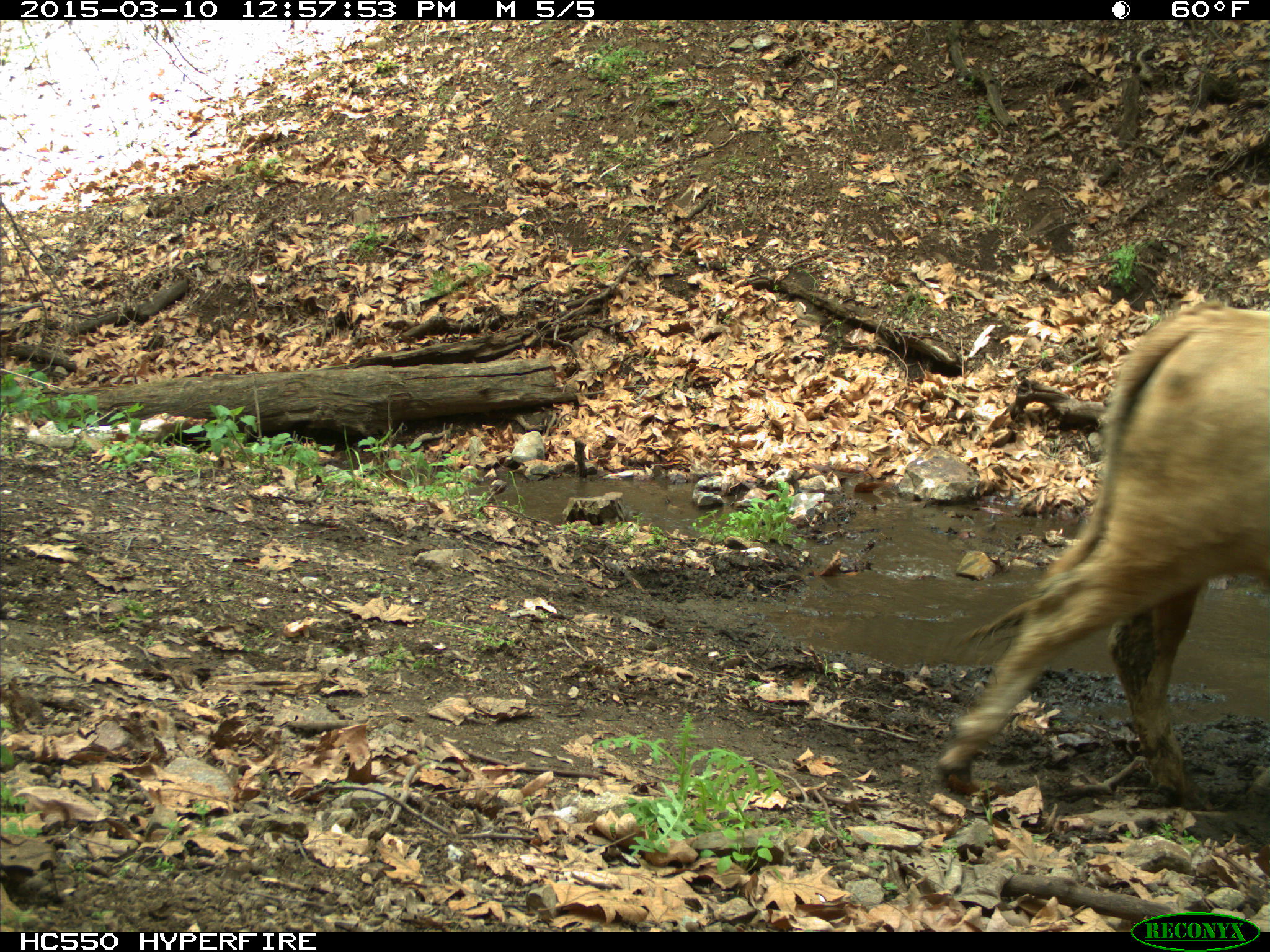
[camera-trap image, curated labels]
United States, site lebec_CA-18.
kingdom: Animalia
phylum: Chordata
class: Mammalia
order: Artiodactyla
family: Bovidae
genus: Bos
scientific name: Bos taurus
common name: domestic cow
Bos taurus (domestic cow).